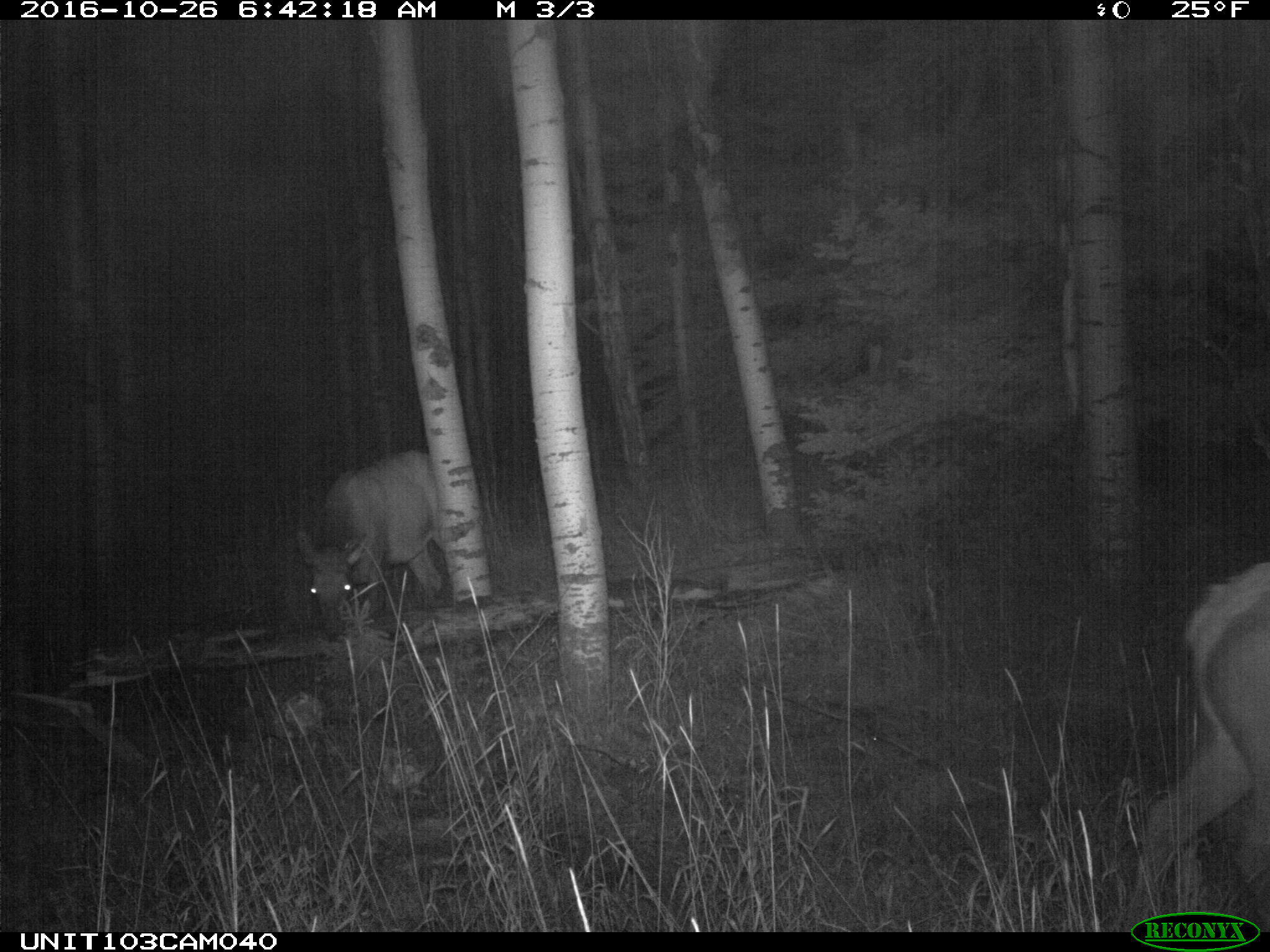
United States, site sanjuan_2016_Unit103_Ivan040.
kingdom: Animalia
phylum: Chordata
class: Mammalia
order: Artiodactyla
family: Cervidae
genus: Cervus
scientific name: Cervus elaphus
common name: red deer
Cervus elaphus (red deer).